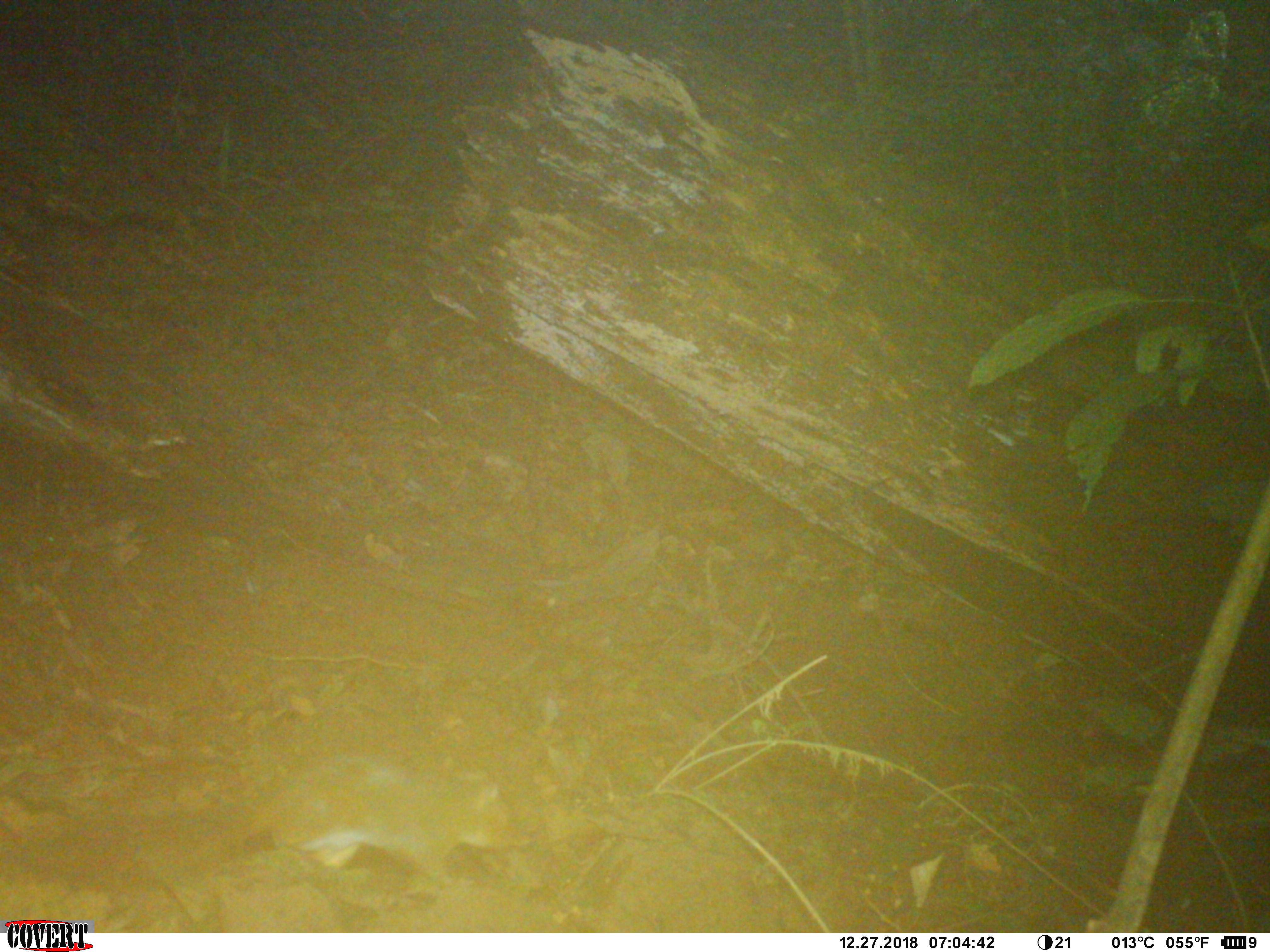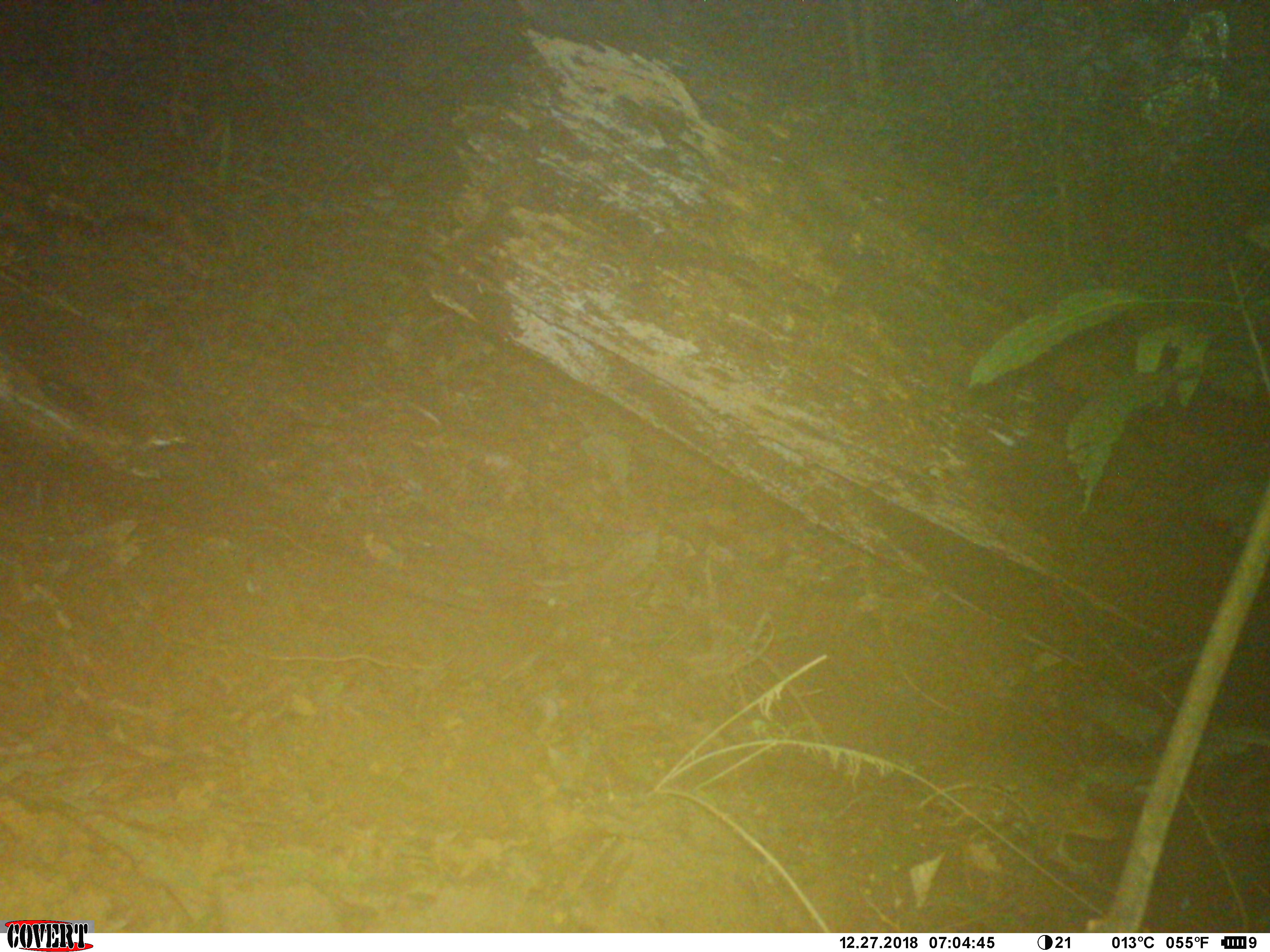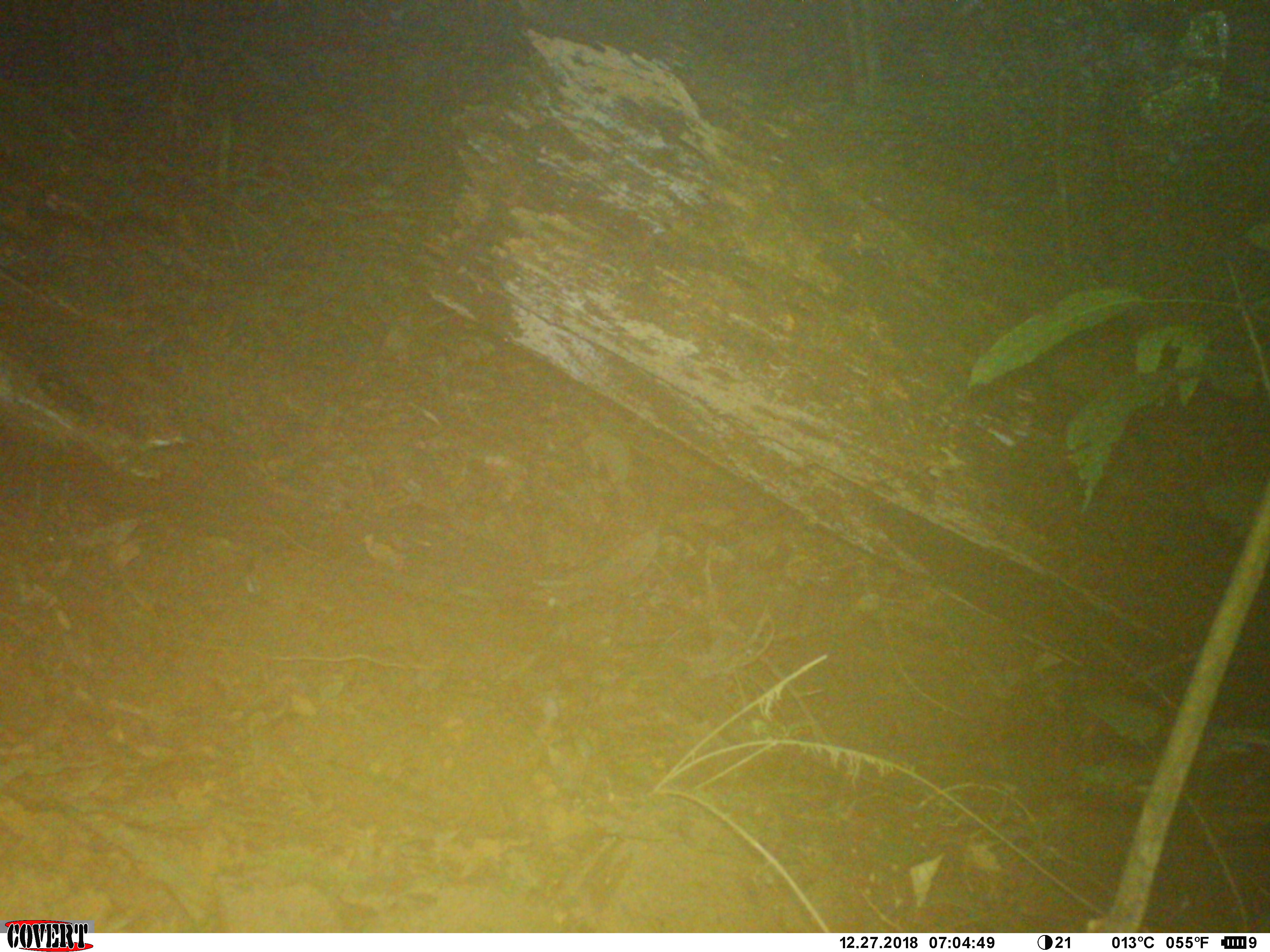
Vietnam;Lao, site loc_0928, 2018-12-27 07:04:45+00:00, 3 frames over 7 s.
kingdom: Animalia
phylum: Chordata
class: Mammalia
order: Rodentia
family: Sciuridae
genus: Dremomys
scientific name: Dremomys rufigenis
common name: red-cheeked squirrel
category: red cheeked squirrel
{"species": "red cheeked squirrel (red-cheeked squirrel) (Dremomys rufigenis)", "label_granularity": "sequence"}